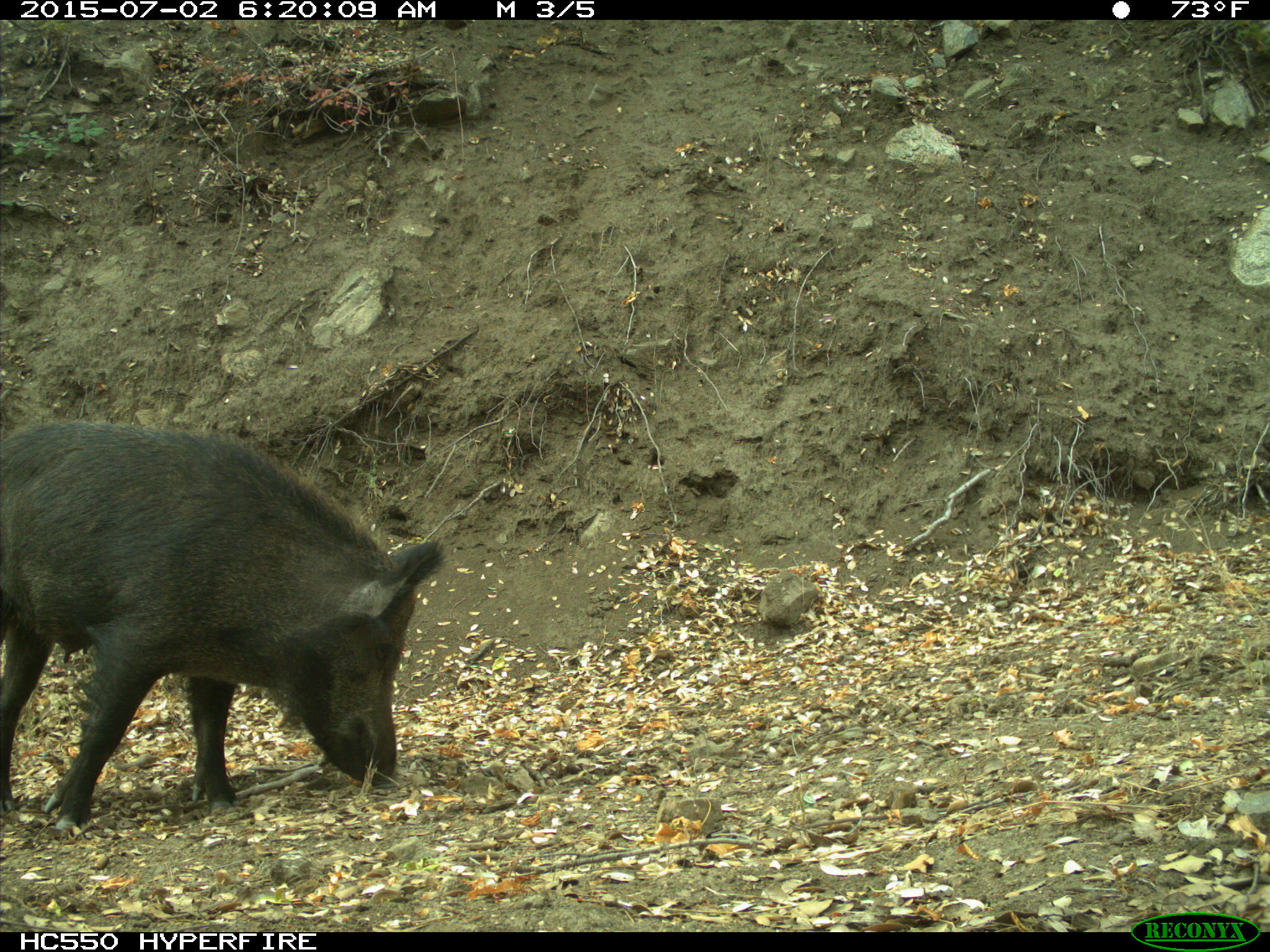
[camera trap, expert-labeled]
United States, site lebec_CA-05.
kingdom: Animalia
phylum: Chordata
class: Mammalia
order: Artiodactyla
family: Suidae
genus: Sus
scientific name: Sus scrofa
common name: wild boar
Sus scrofa (wild boar).